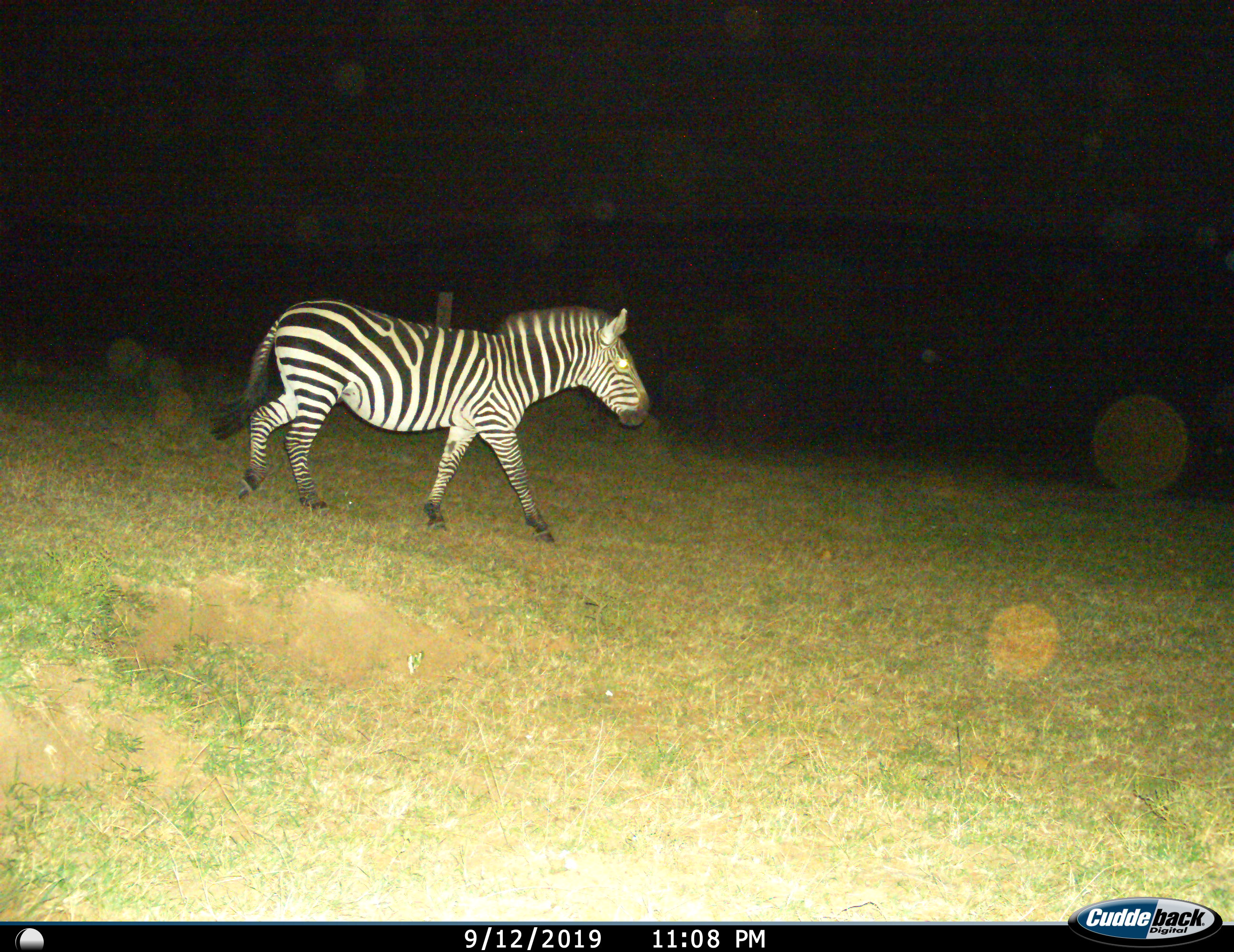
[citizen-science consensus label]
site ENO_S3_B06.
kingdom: Animalia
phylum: Chordata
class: Mammalia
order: Perissodactyla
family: Equidae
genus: Equus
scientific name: Equus quagga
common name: plains zebra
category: zebraplains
Zebraplains (plains zebra) (Equus quagga), count 1. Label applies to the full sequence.